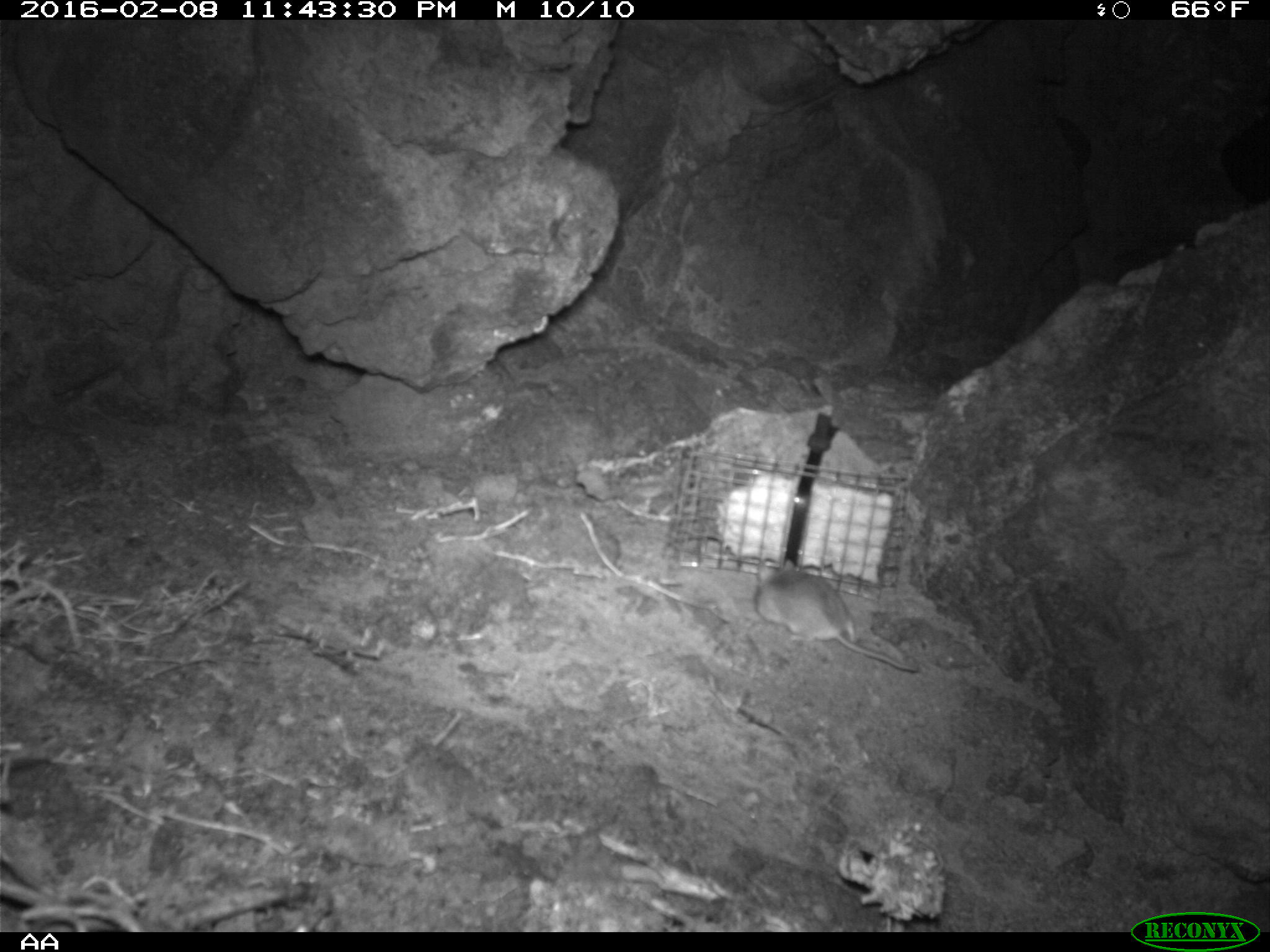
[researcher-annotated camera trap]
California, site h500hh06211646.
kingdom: Animalia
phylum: Chordata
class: Mammalia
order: Rodentia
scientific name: Rodentia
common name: rodent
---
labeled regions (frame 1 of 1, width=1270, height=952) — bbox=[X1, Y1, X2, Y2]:
rodent: bbox=[753, 558, 920, 674]